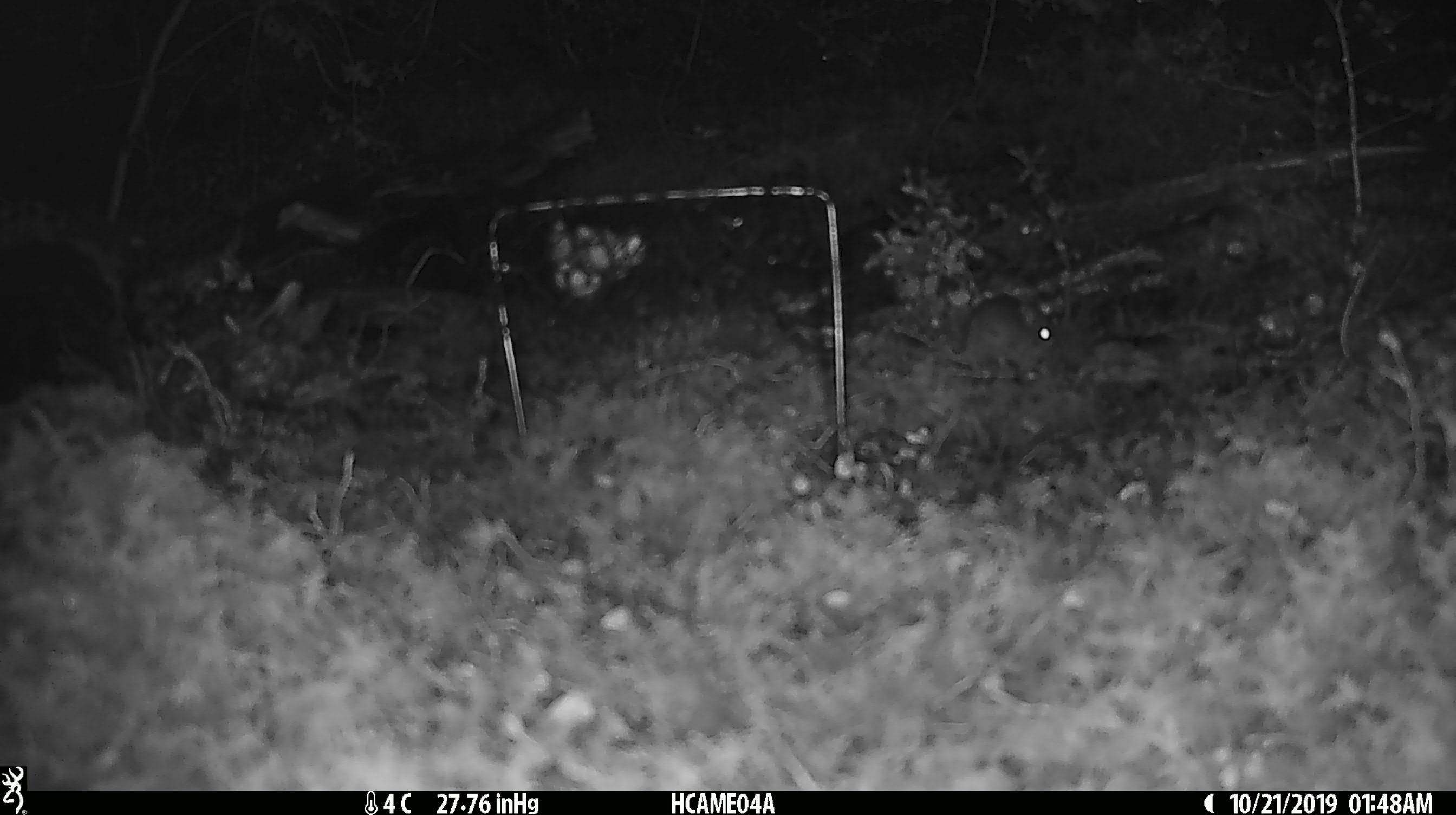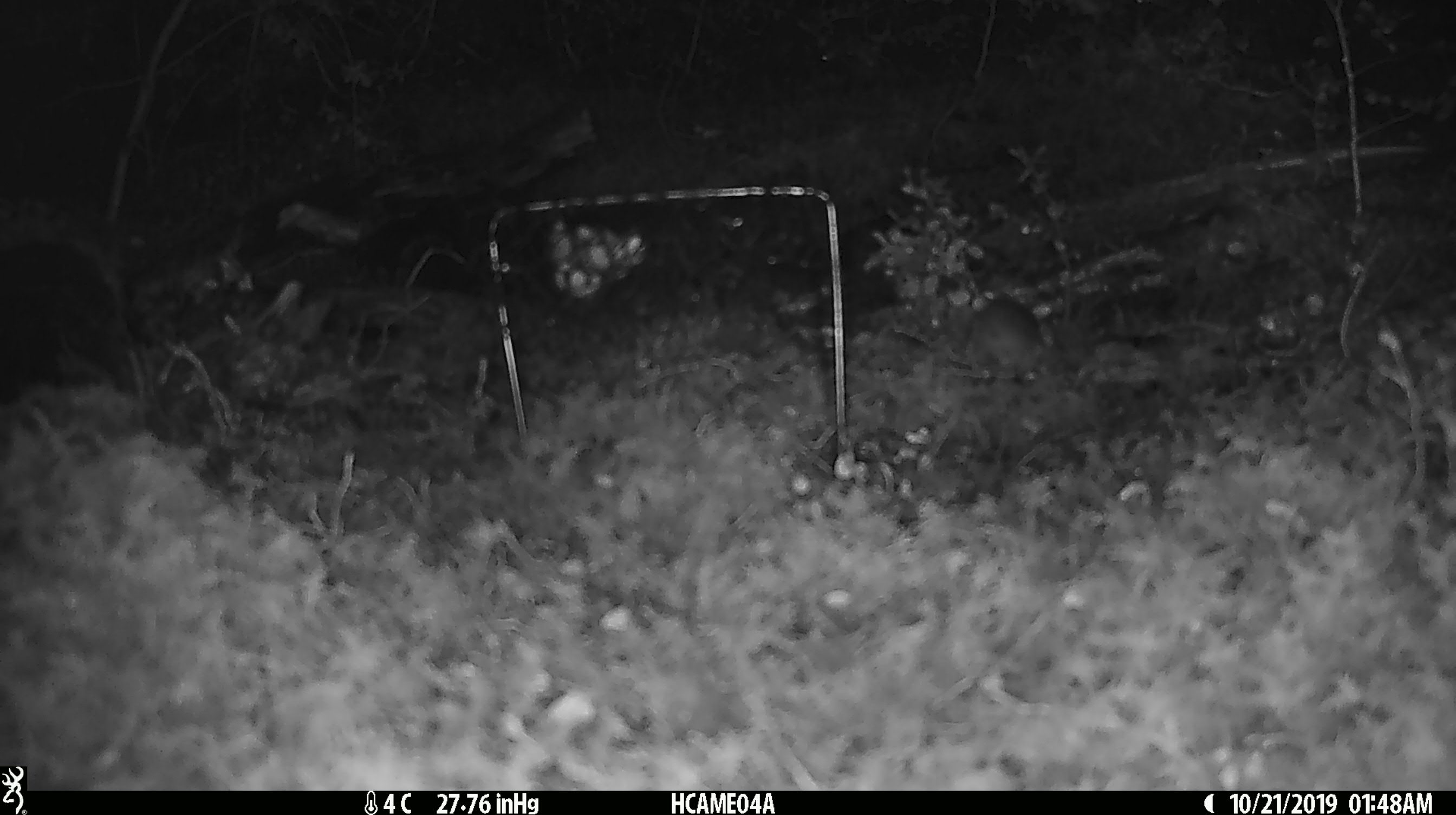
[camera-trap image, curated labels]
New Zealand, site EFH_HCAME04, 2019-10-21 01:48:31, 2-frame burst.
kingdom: Animalia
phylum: Chordata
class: Mammalia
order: Rodentia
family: Muridae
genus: Mus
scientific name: Mus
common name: mouse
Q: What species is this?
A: Mouse (Mus).